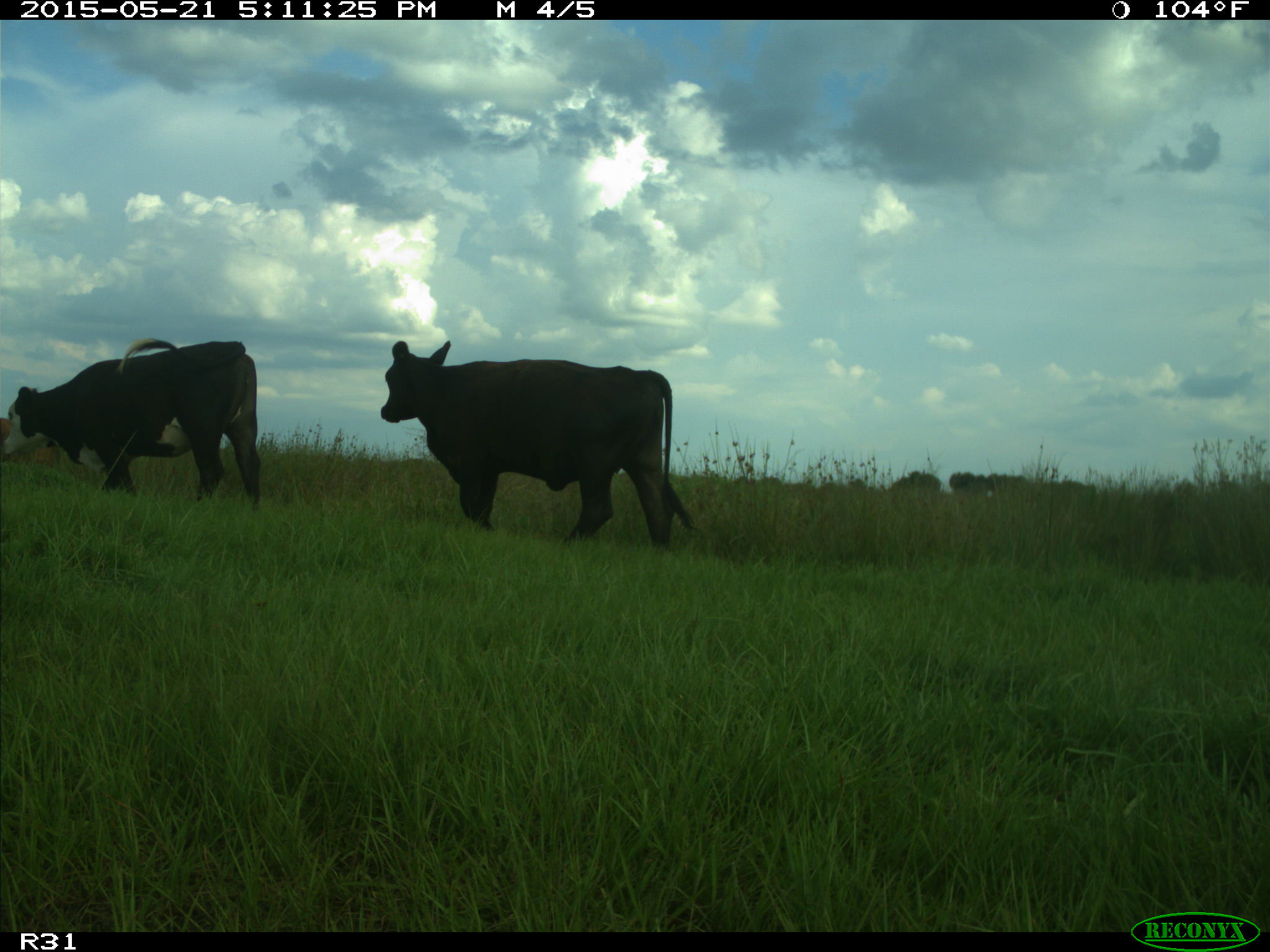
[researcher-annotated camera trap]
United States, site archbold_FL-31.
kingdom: Animalia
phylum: Chordata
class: Mammalia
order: Artiodactyla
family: Bovidae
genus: Bos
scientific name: Bos taurus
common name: domestic cow